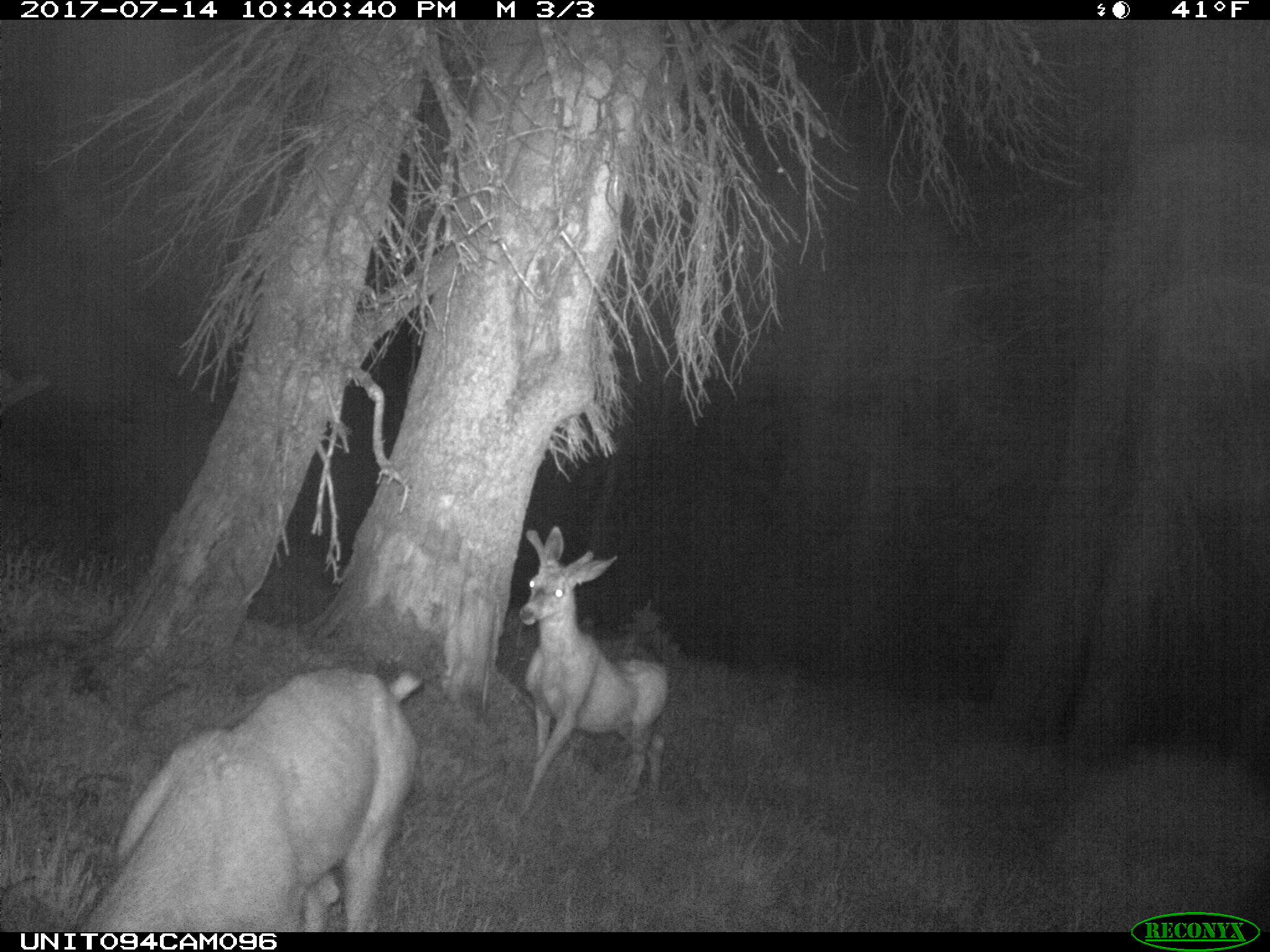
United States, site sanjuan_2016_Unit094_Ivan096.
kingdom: Animalia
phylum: Chordata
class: Mammalia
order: Artiodactyla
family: Cervidae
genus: Odocoileus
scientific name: Odocoileus hemionus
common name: mule deer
Odocoileus hemionus (mule deer).